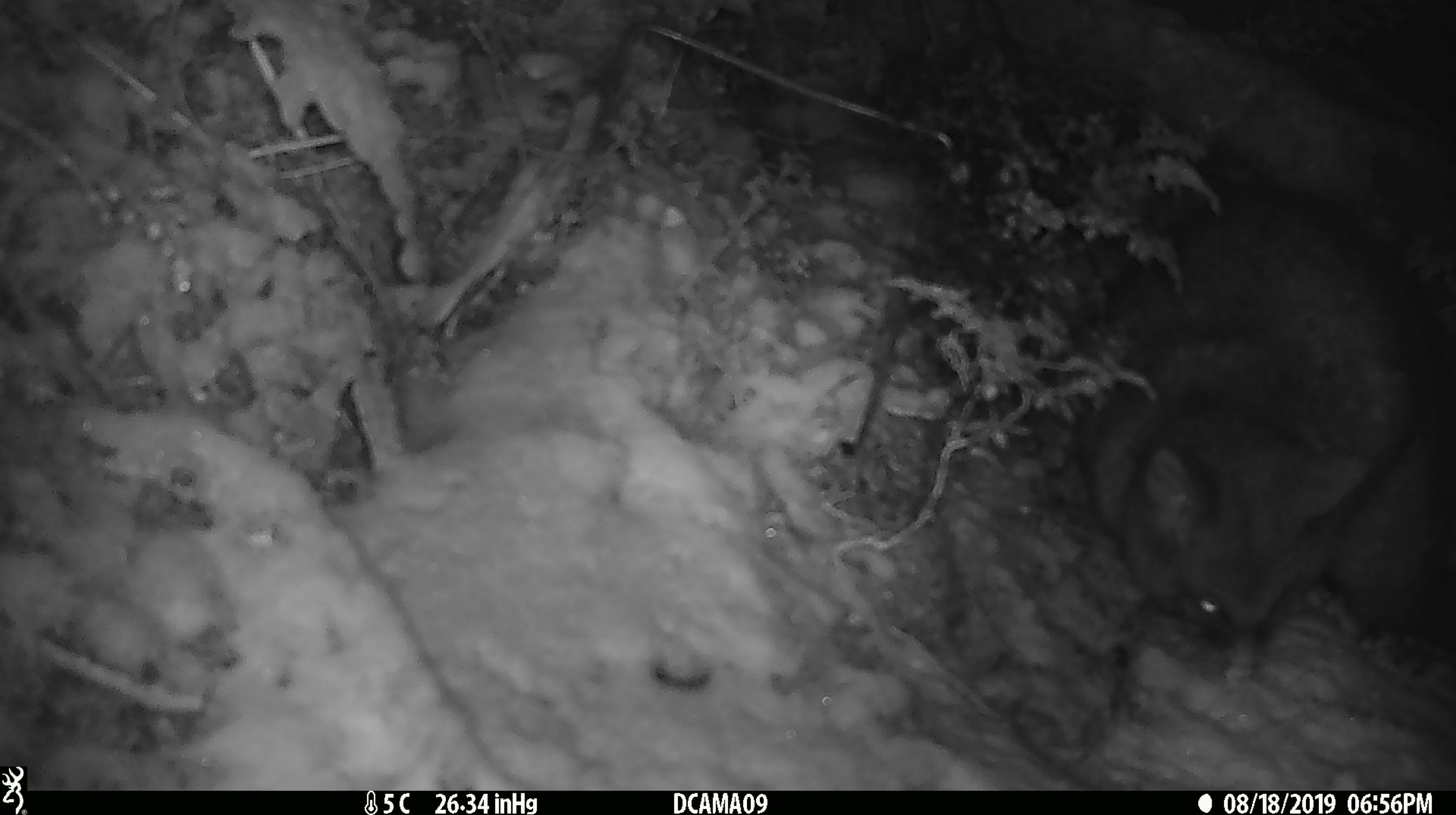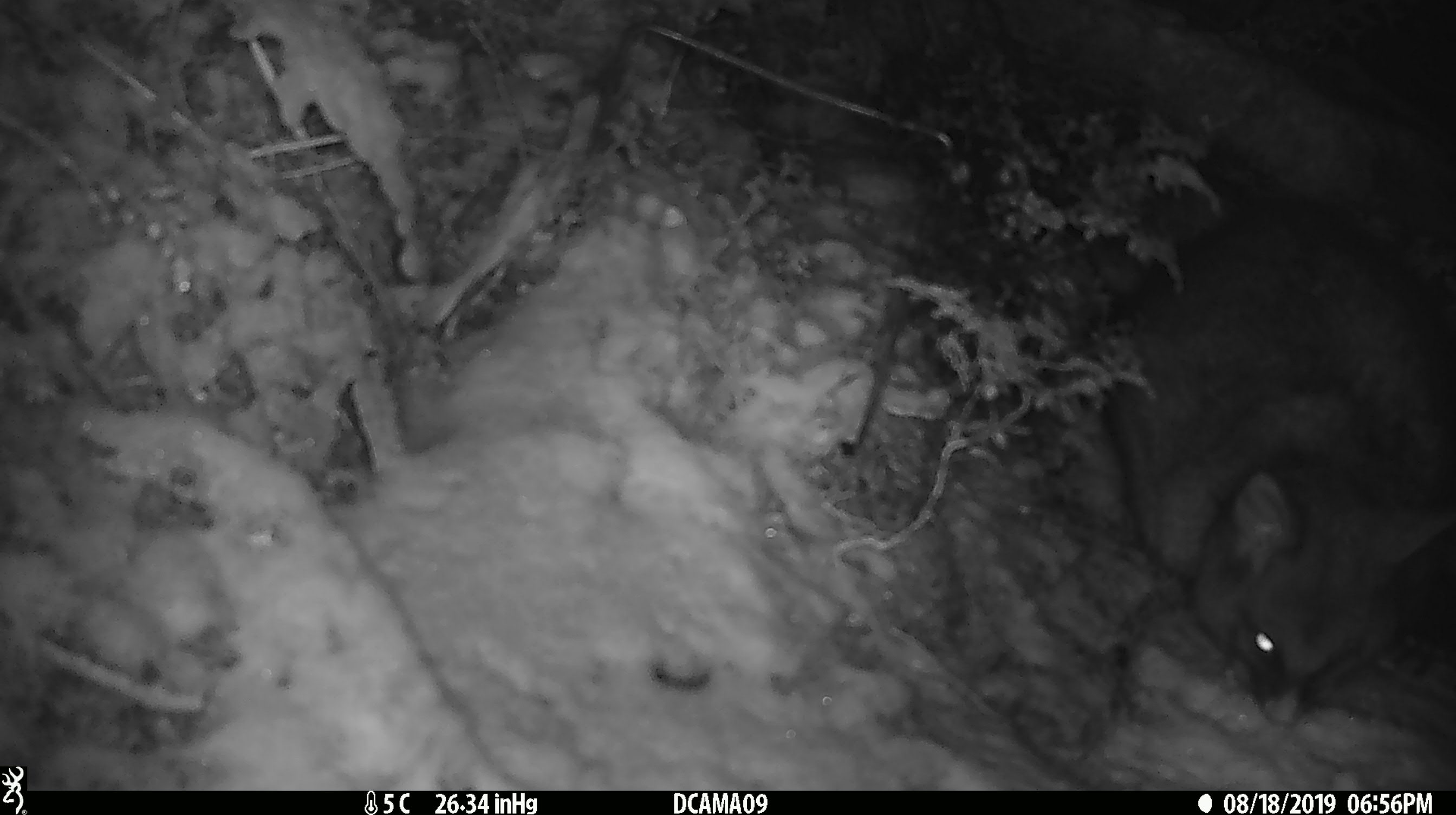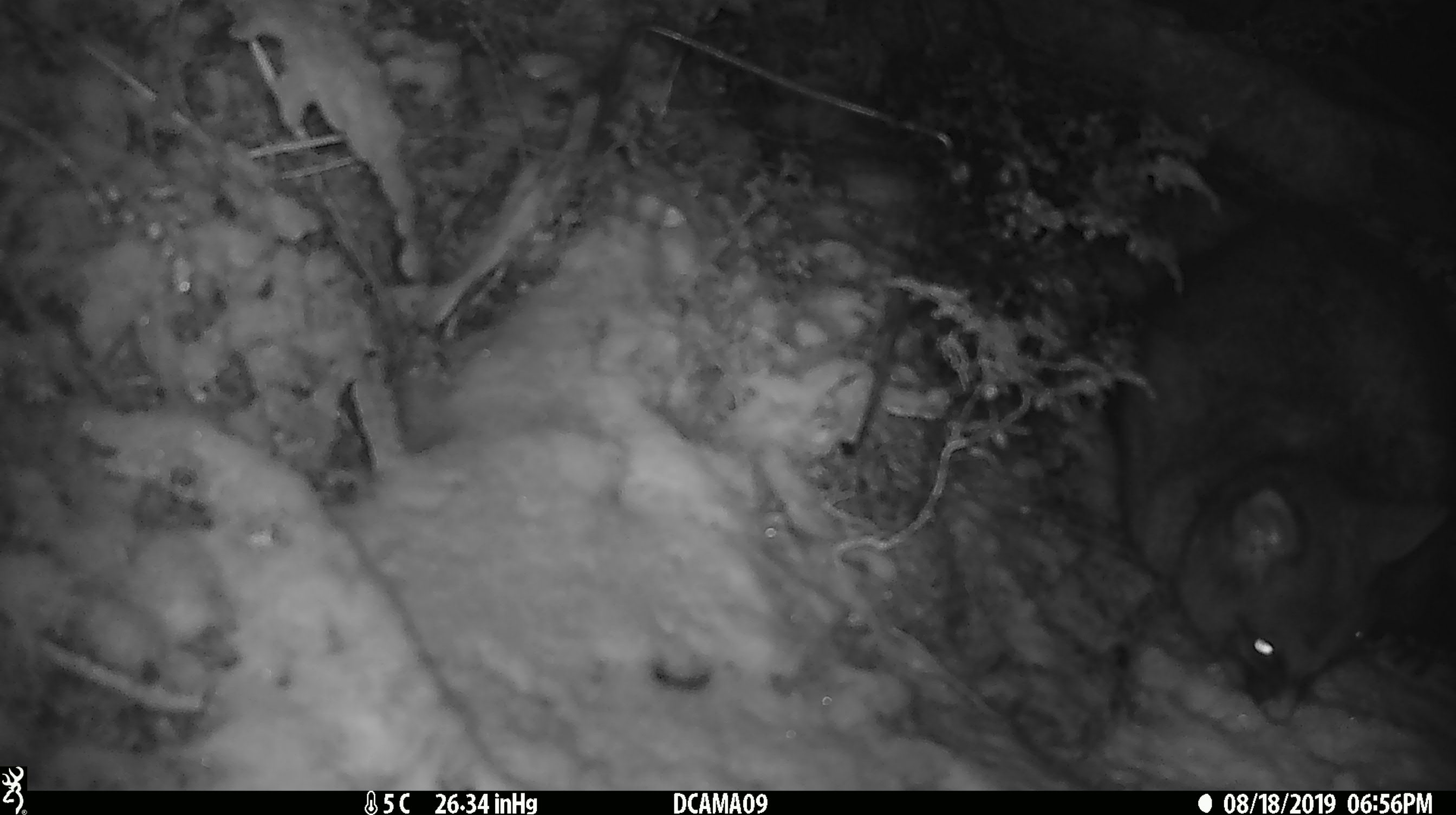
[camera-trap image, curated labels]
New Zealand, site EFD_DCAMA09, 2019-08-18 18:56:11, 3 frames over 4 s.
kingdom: Animalia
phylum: Chordata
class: Mammalia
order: Diprotodontia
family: Phalangeridae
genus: Trichosurus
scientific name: Trichosurus vulpecula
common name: common brushtail possum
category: possum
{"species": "possum (common brushtail possum) (Trichosurus vulpecula)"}